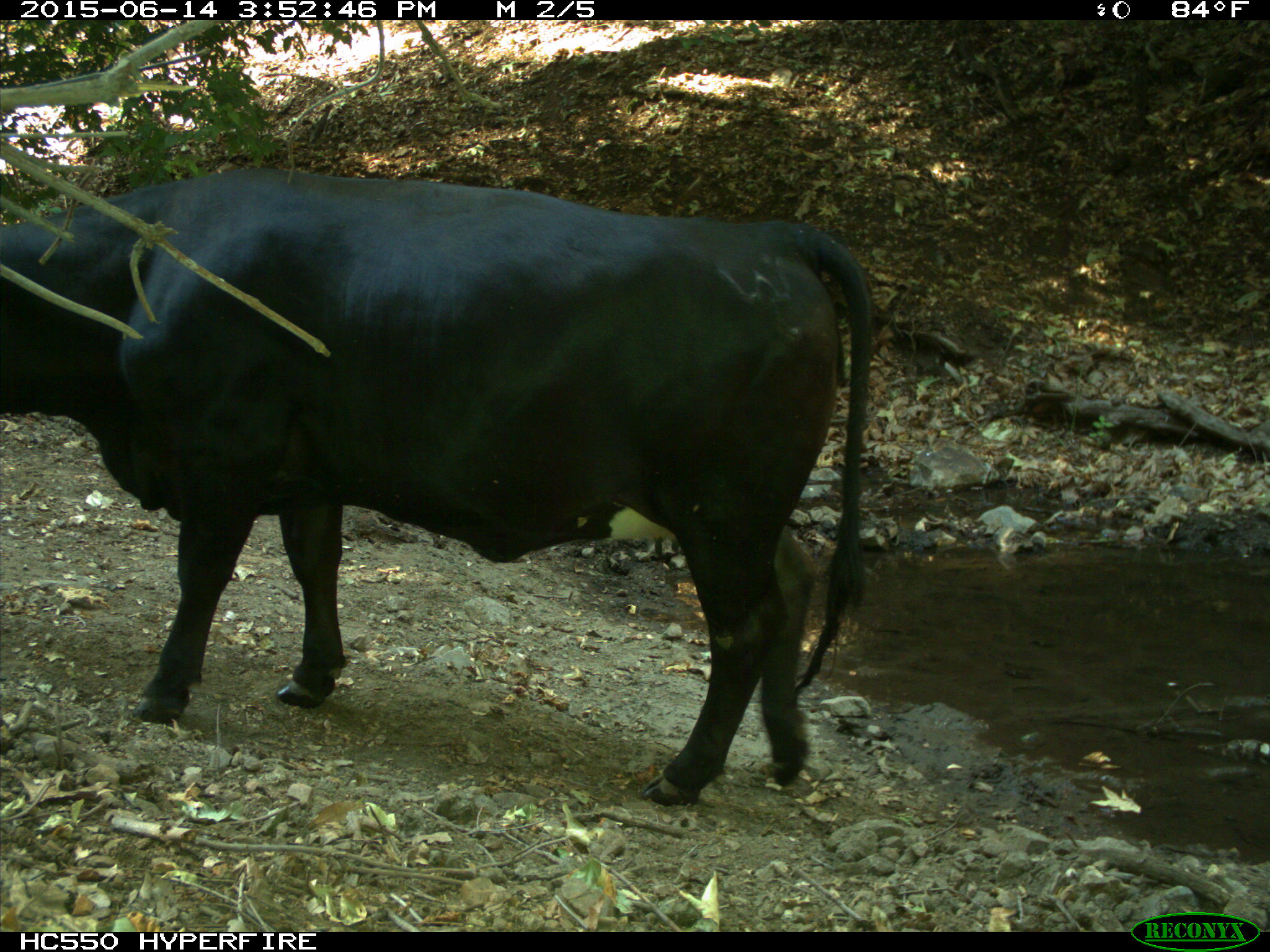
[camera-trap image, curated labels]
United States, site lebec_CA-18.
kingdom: Animalia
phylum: Chordata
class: Mammalia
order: Artiodactyla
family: Bovidae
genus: Bos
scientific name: Bos taurus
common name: domestic cow